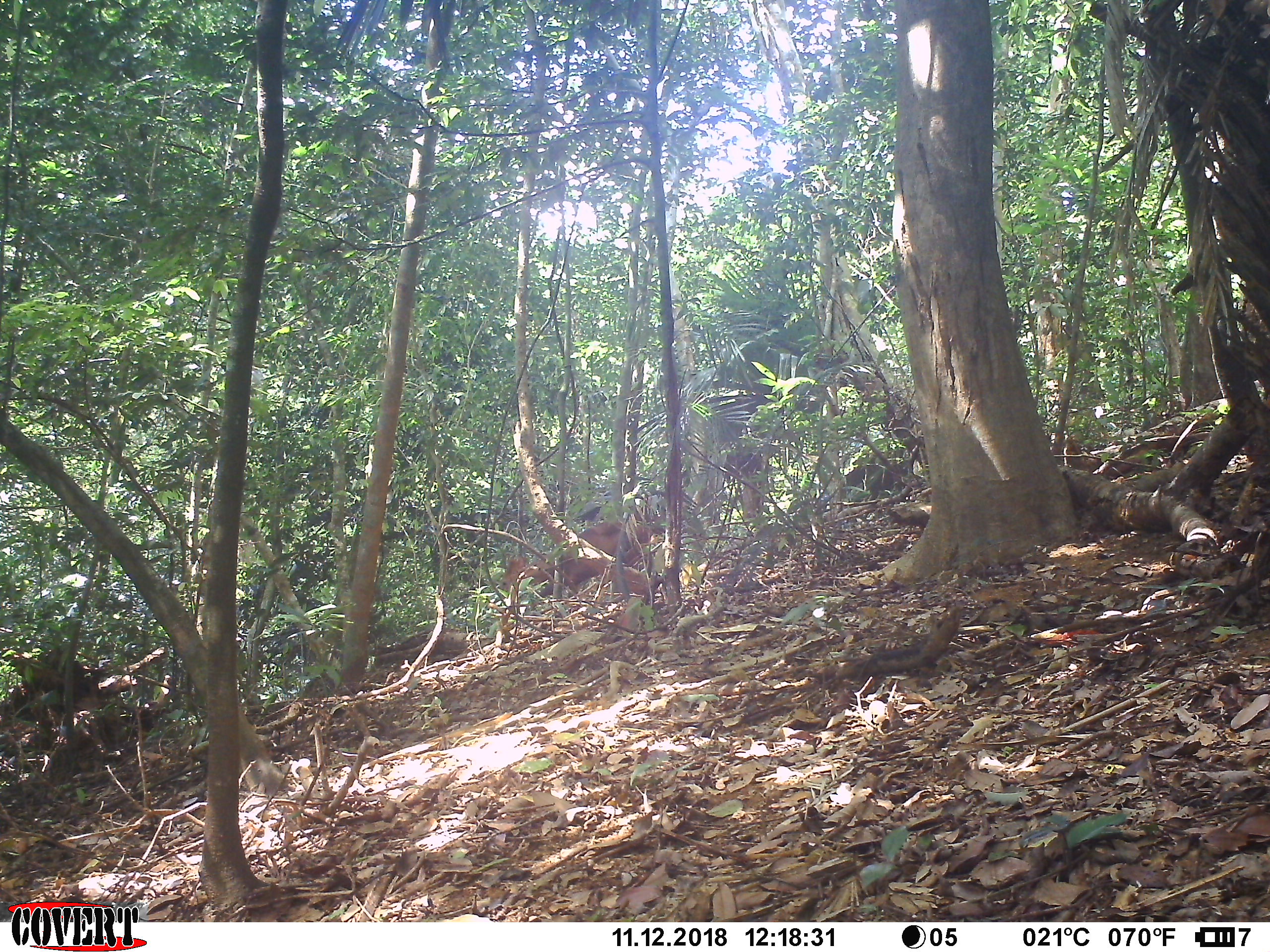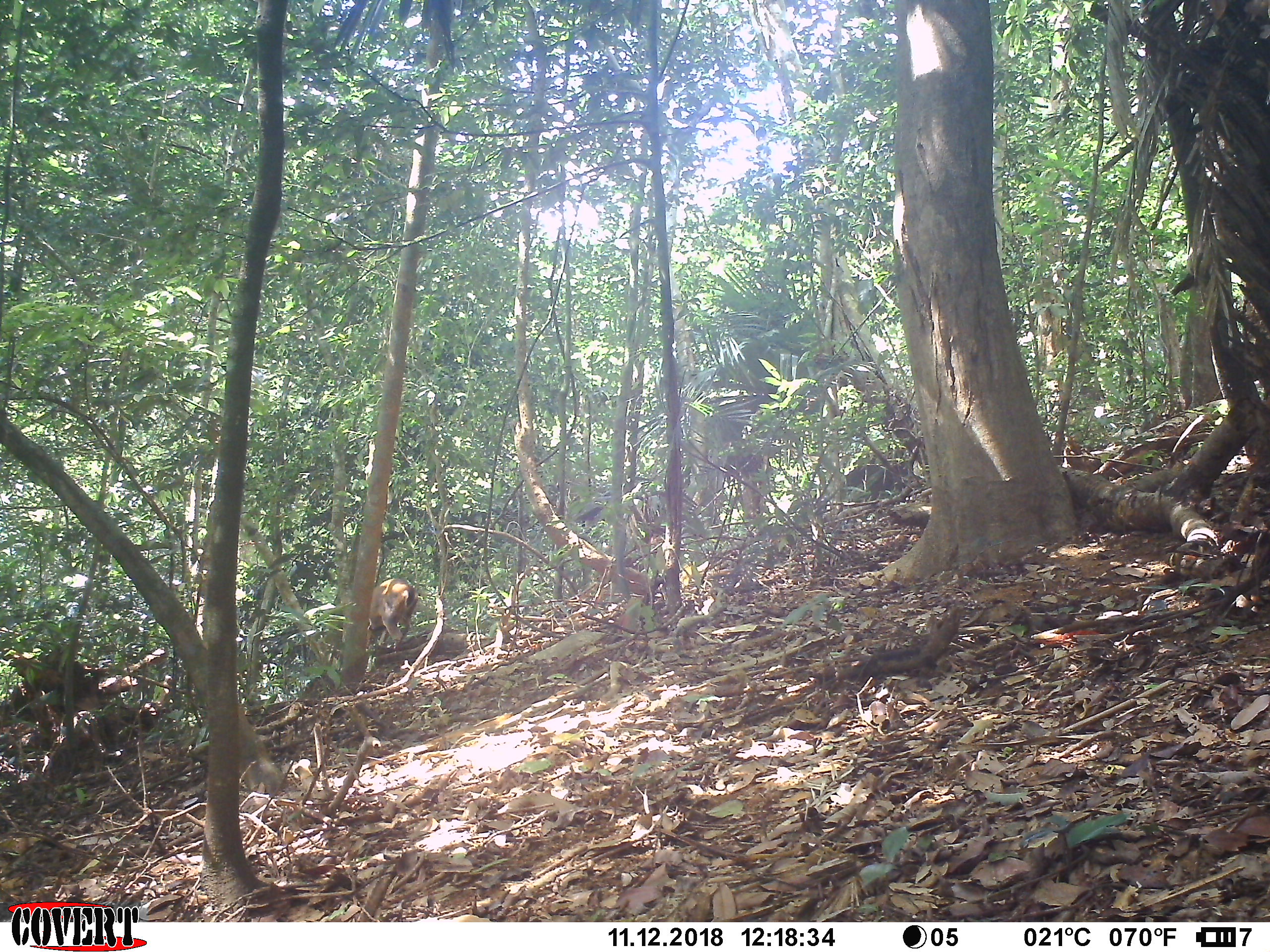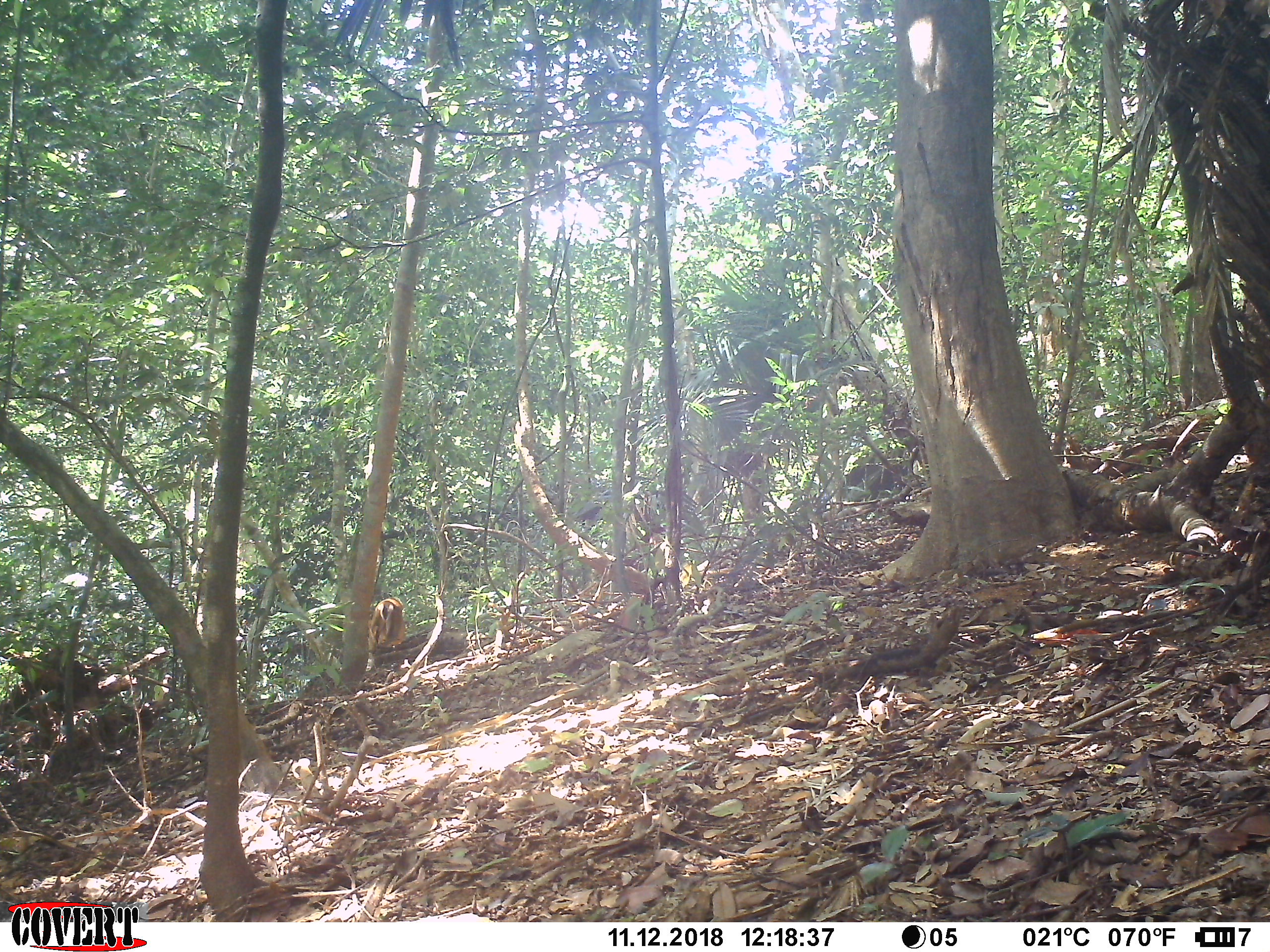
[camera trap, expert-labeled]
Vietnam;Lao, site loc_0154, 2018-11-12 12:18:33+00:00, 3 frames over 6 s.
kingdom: Animalia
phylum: Chordata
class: Mammalia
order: Artiodactyla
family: Cervidae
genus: Muntiacus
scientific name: Muntiacus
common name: muntjacs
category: unidentified muntjac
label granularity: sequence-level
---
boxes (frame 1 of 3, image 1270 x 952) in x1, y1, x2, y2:
unidentified muntjac: 499, 521, 653, 602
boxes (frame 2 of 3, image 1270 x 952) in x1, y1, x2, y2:
unidentified muntjac: 366, 578, 418, 647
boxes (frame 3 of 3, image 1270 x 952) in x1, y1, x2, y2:
unidentified muntjac: 368, 596, 405, 656